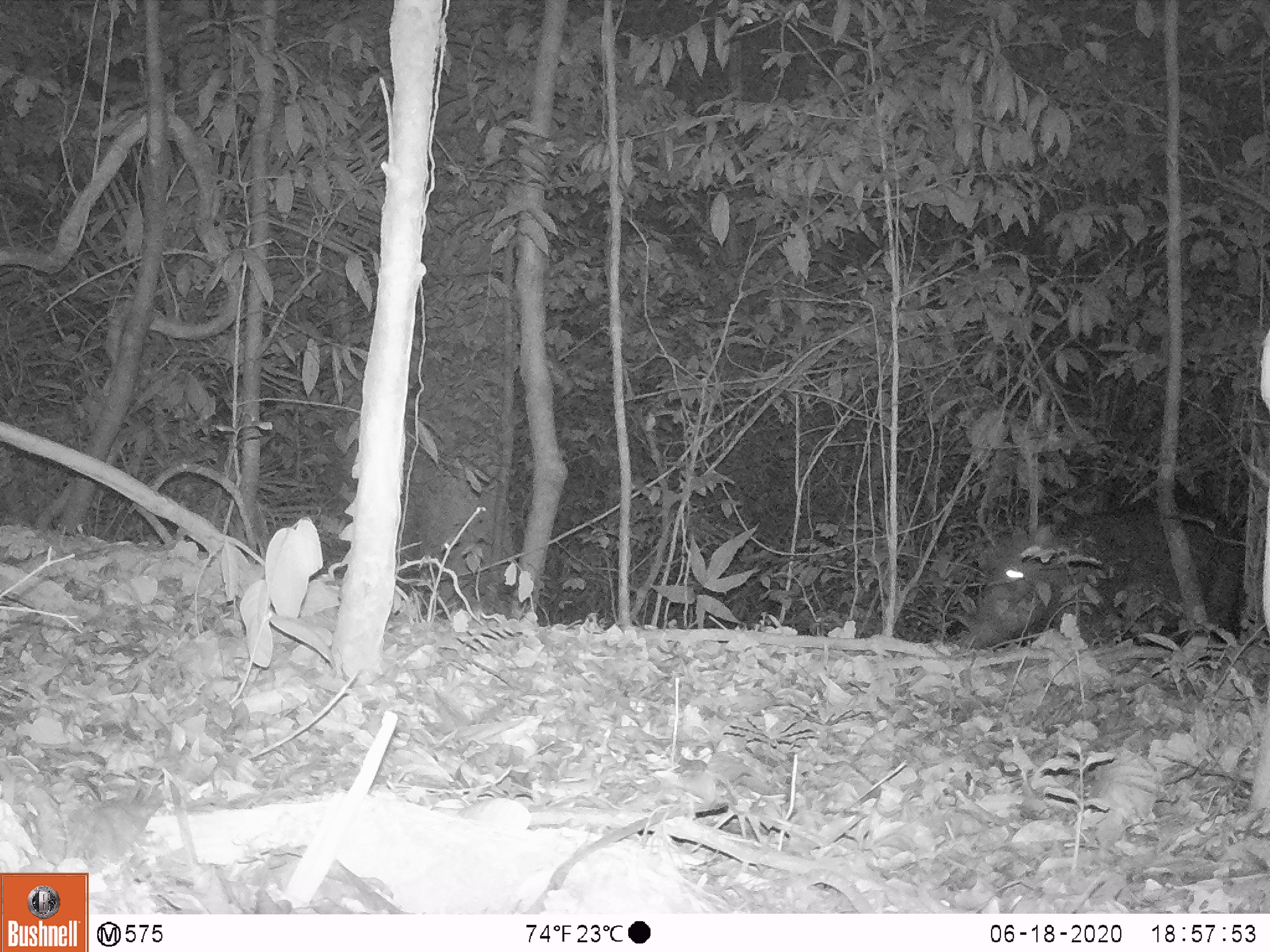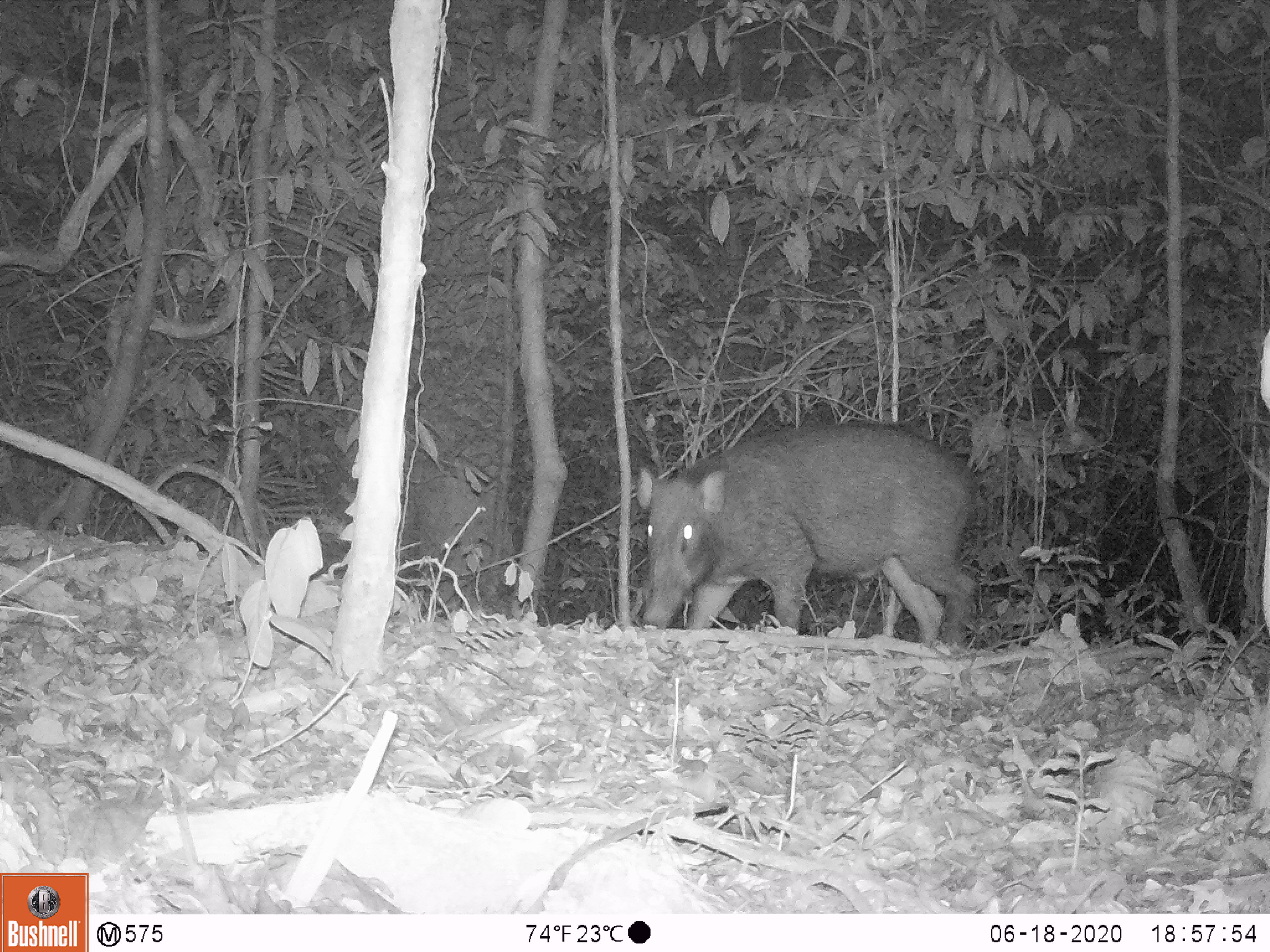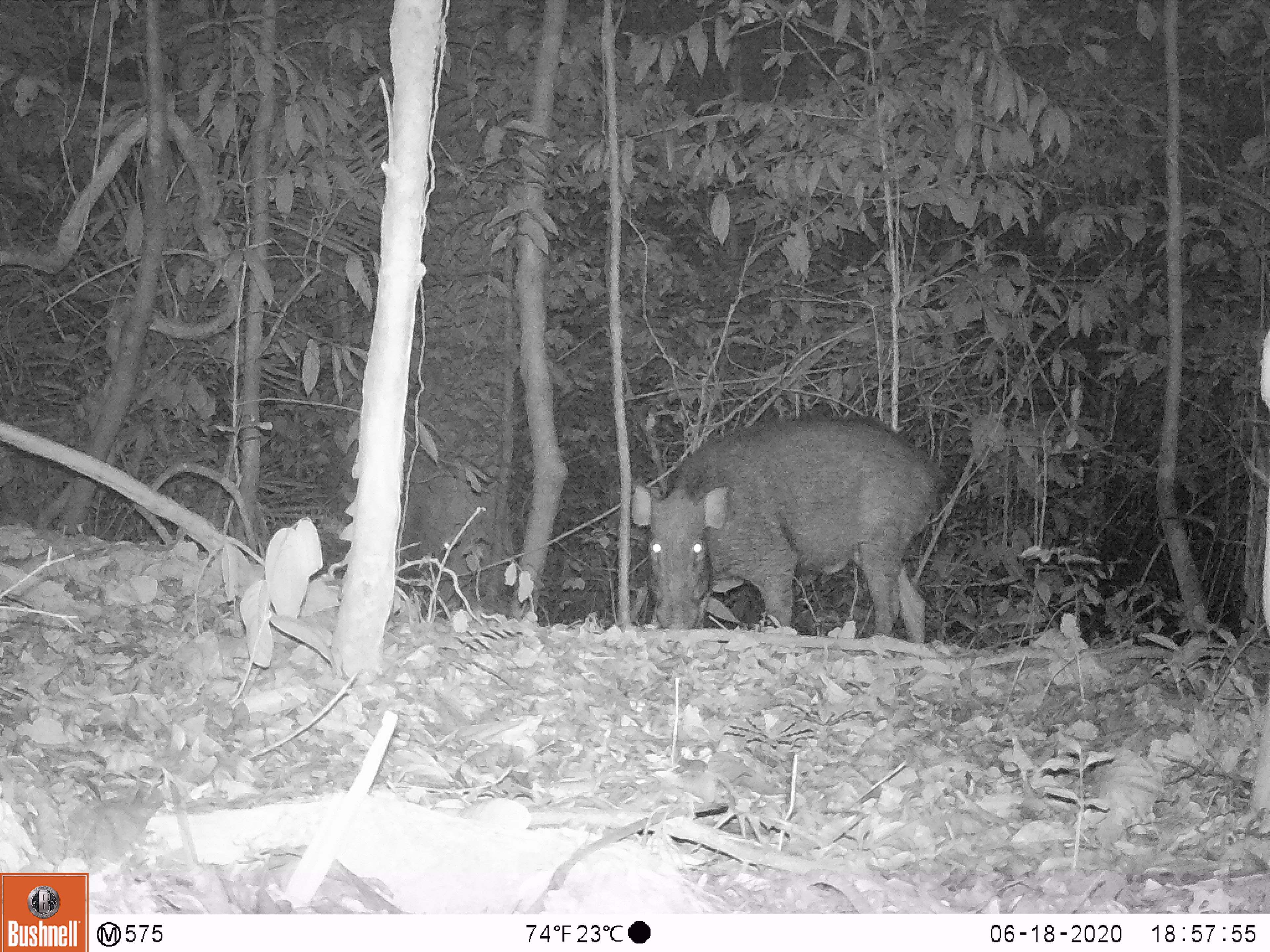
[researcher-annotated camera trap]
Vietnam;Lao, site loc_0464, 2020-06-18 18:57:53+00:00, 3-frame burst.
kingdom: Animalia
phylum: Chordata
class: Mammalia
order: Artiodactyla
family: Suidae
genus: Sus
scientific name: Sus scrofa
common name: eurasian wild pig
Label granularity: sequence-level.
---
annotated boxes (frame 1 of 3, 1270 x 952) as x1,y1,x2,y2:
eurasian wild pig: 956,484,1247,652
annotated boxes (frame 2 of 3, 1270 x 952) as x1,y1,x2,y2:
eurasian wild pig: 636,418,984,646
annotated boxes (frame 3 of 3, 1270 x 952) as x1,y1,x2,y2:
eurasian wild pig: 631,415,938,644